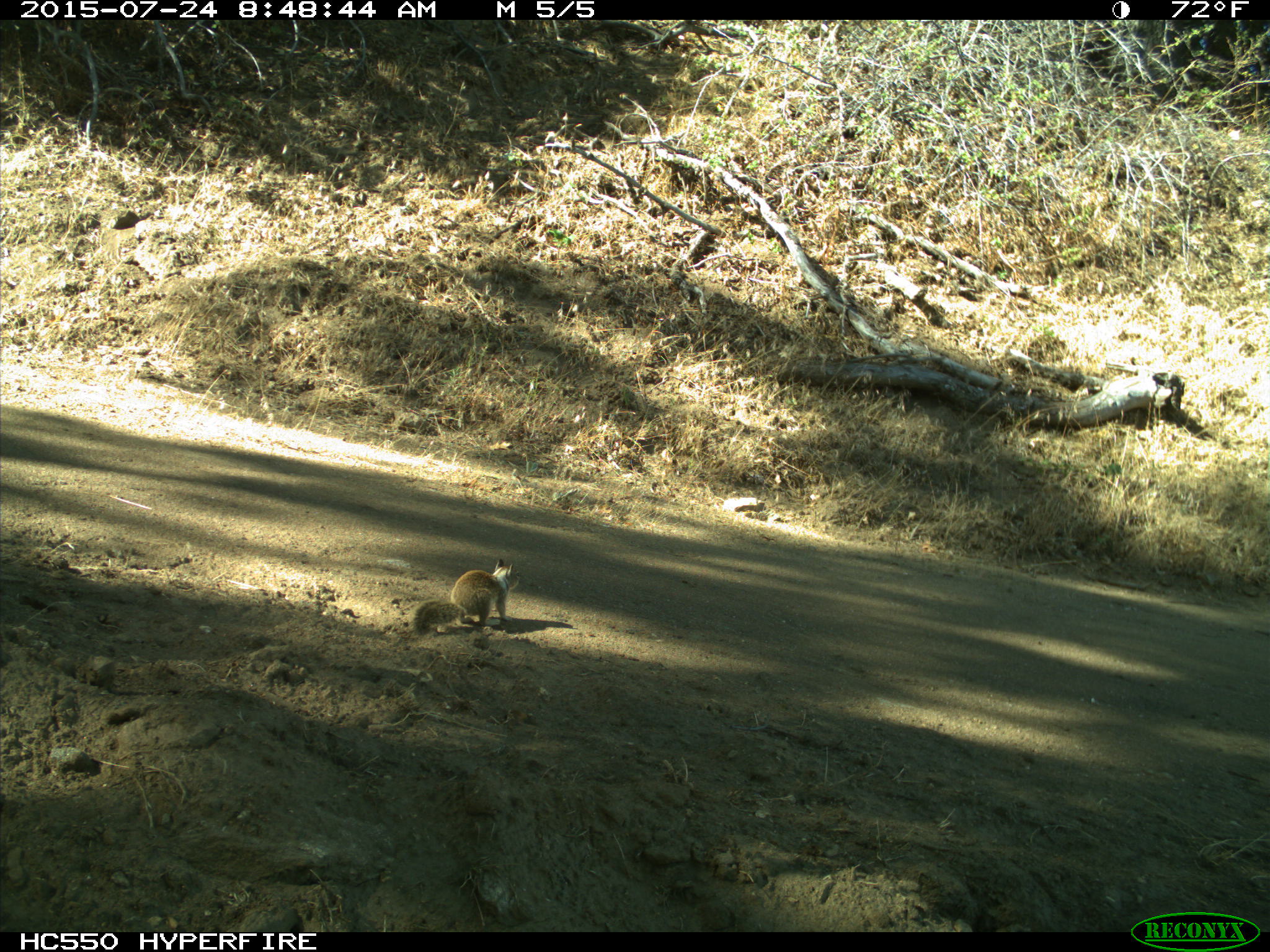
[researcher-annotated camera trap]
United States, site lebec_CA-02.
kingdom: Animalia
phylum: Chordata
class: Mammalia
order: Rodentia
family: Sciuridae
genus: Otospermophilus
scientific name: Otospermophilus beecheyi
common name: california ground squirrel